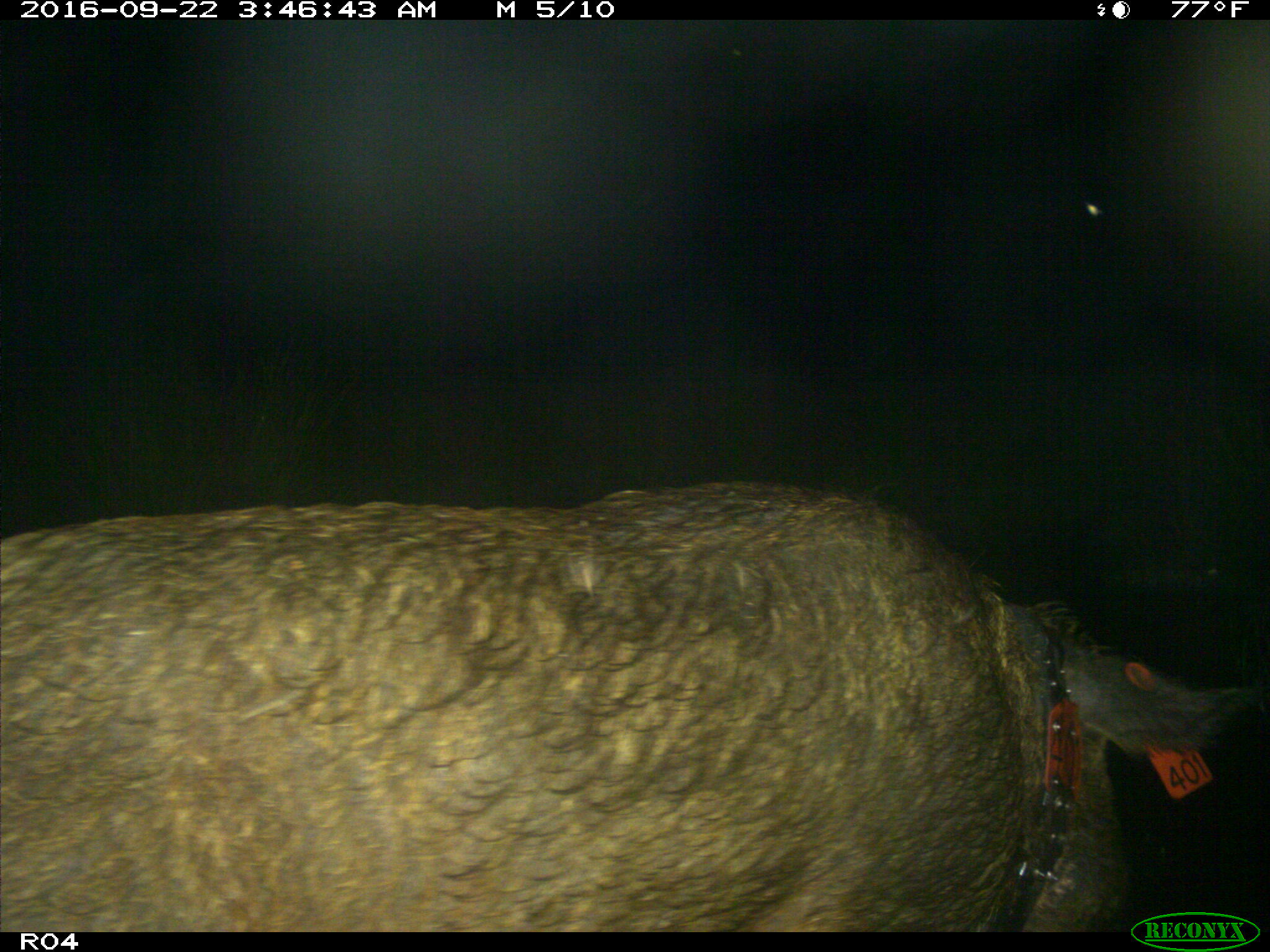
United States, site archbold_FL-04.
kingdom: Animalia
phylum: Chordata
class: Mammalia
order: Artiodactyla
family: Suidae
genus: Sus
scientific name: Sus scrofa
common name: wild boar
Sus scrofa (wild boar).